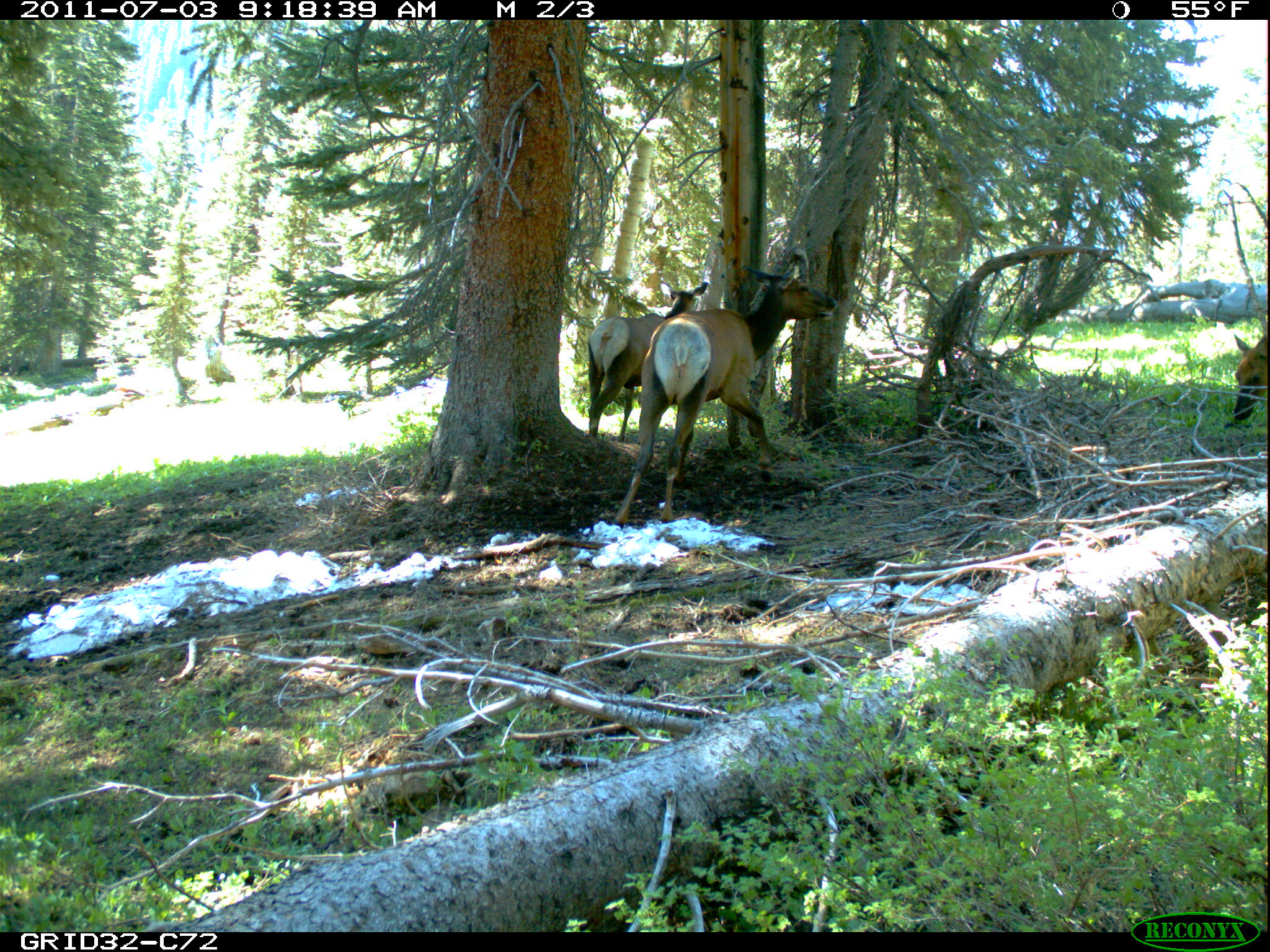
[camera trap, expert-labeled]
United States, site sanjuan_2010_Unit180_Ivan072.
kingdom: Animalia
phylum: Chordata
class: Mammalia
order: Artiodactyla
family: Cervidae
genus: Cervus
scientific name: Cervus elaphus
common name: red deer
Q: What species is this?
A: Cervus elaphus (red deer).